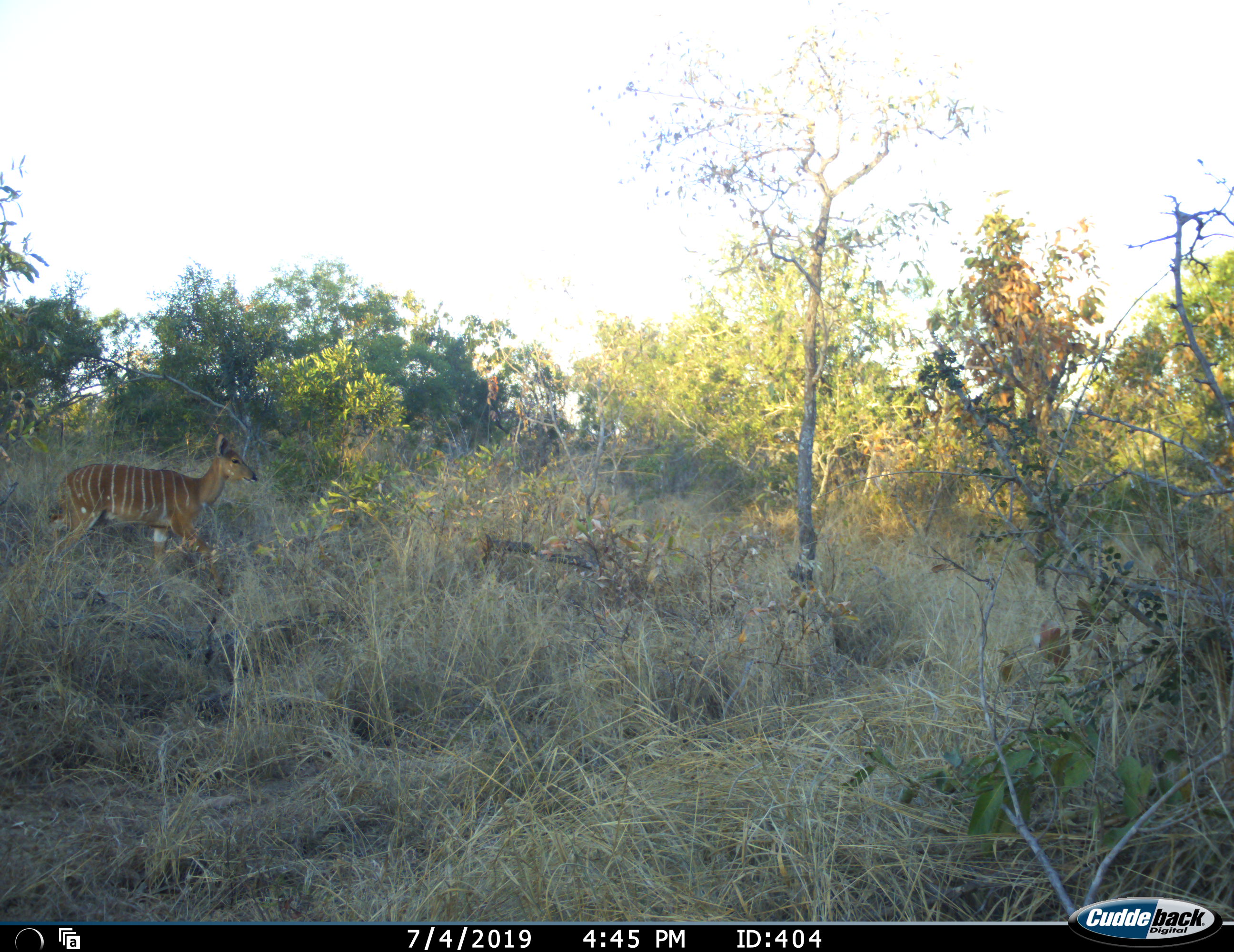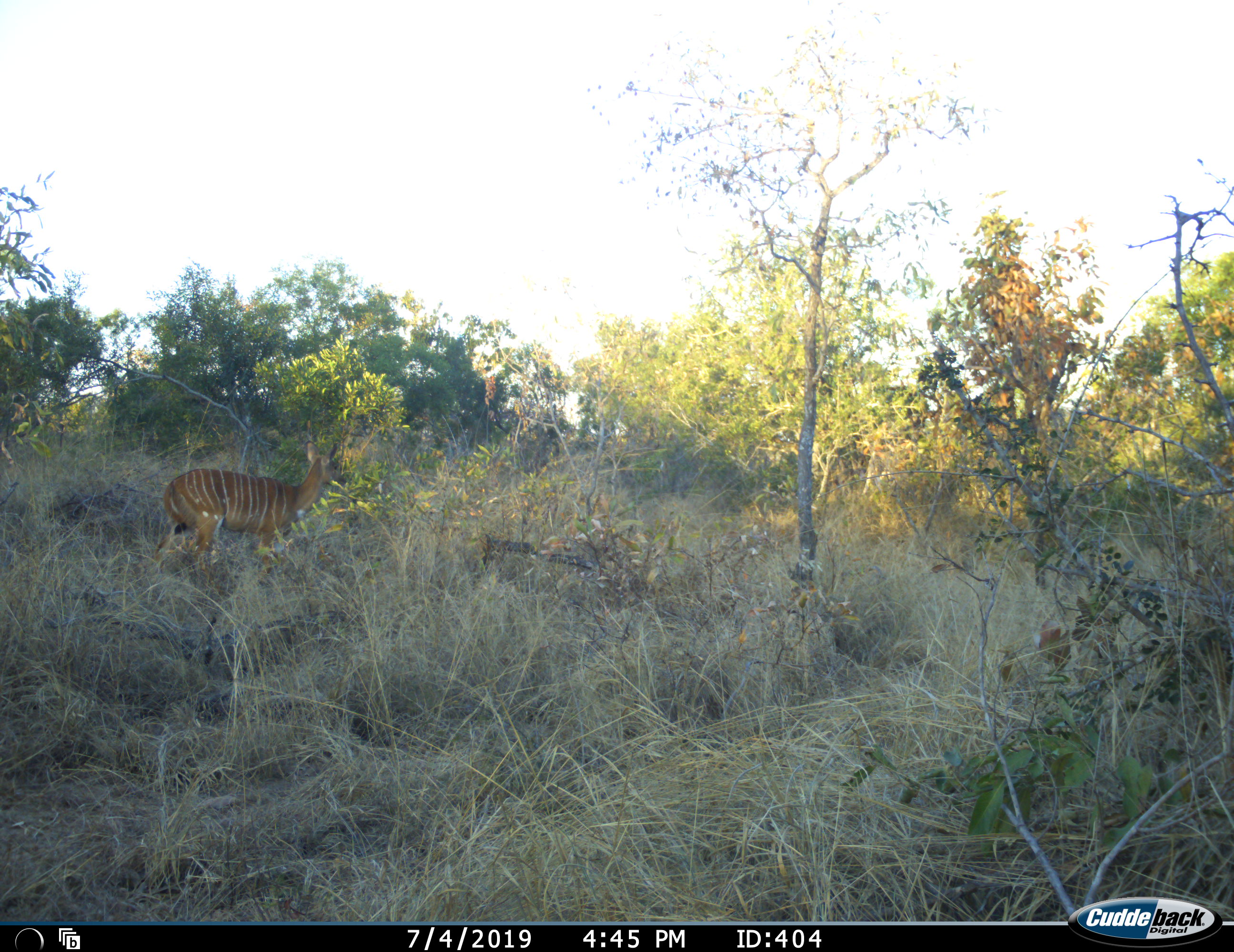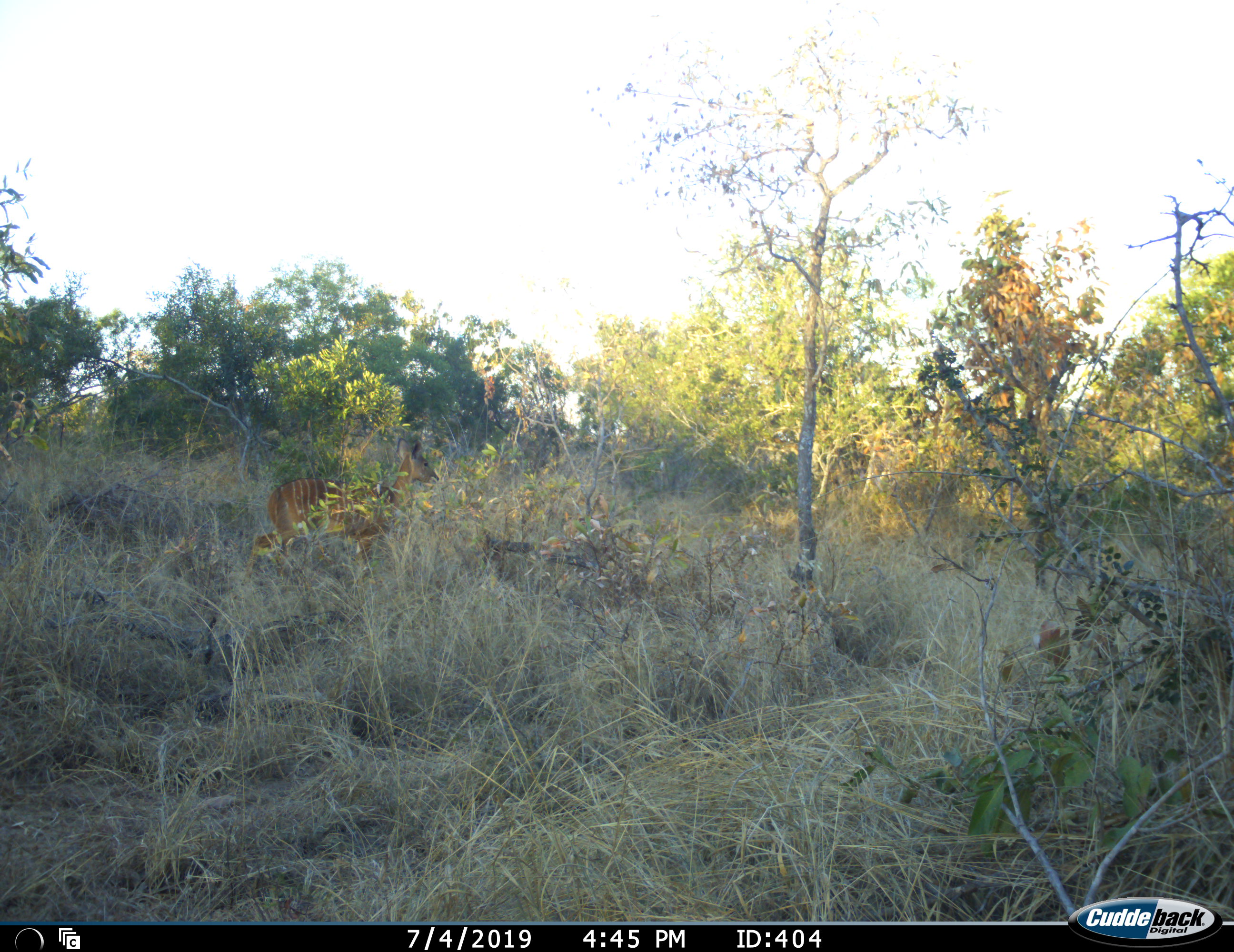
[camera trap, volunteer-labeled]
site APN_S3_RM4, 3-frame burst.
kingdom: Animalia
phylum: Chordata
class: Mammalia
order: Artiodactyla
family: Bovidae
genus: Tragelaphus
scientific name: Tragelaphus angasii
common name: nyala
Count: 1.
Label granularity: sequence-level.